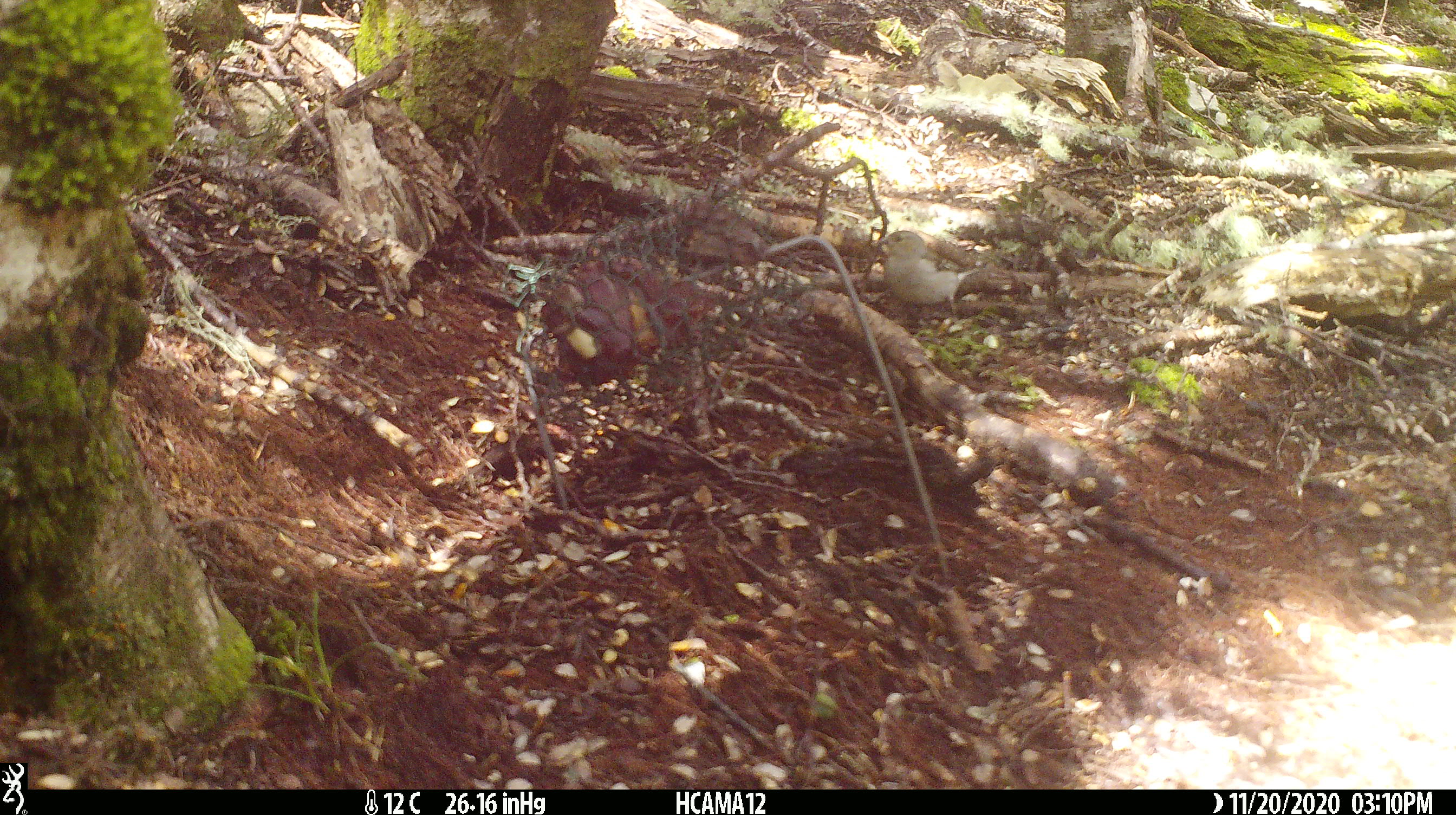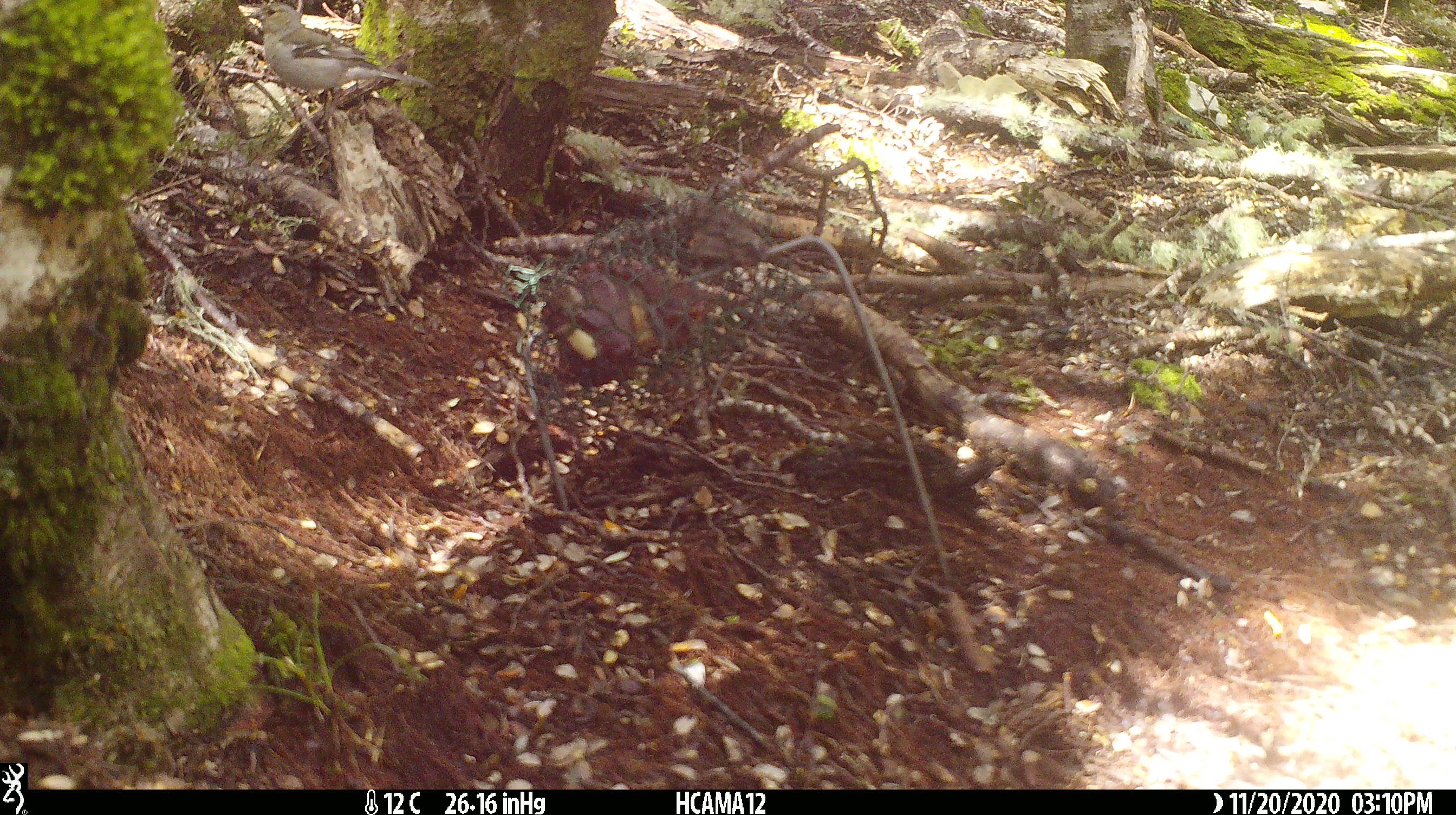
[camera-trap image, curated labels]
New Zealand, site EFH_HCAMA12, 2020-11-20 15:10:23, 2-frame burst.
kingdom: Animalia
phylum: Chordata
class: Aves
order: Passeriformes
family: Fringillidae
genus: Fringilla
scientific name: Fringilla coelebs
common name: common chaffinch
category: chaffinch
Chaffinch (common chaffinch) (Fringilla coelebs).